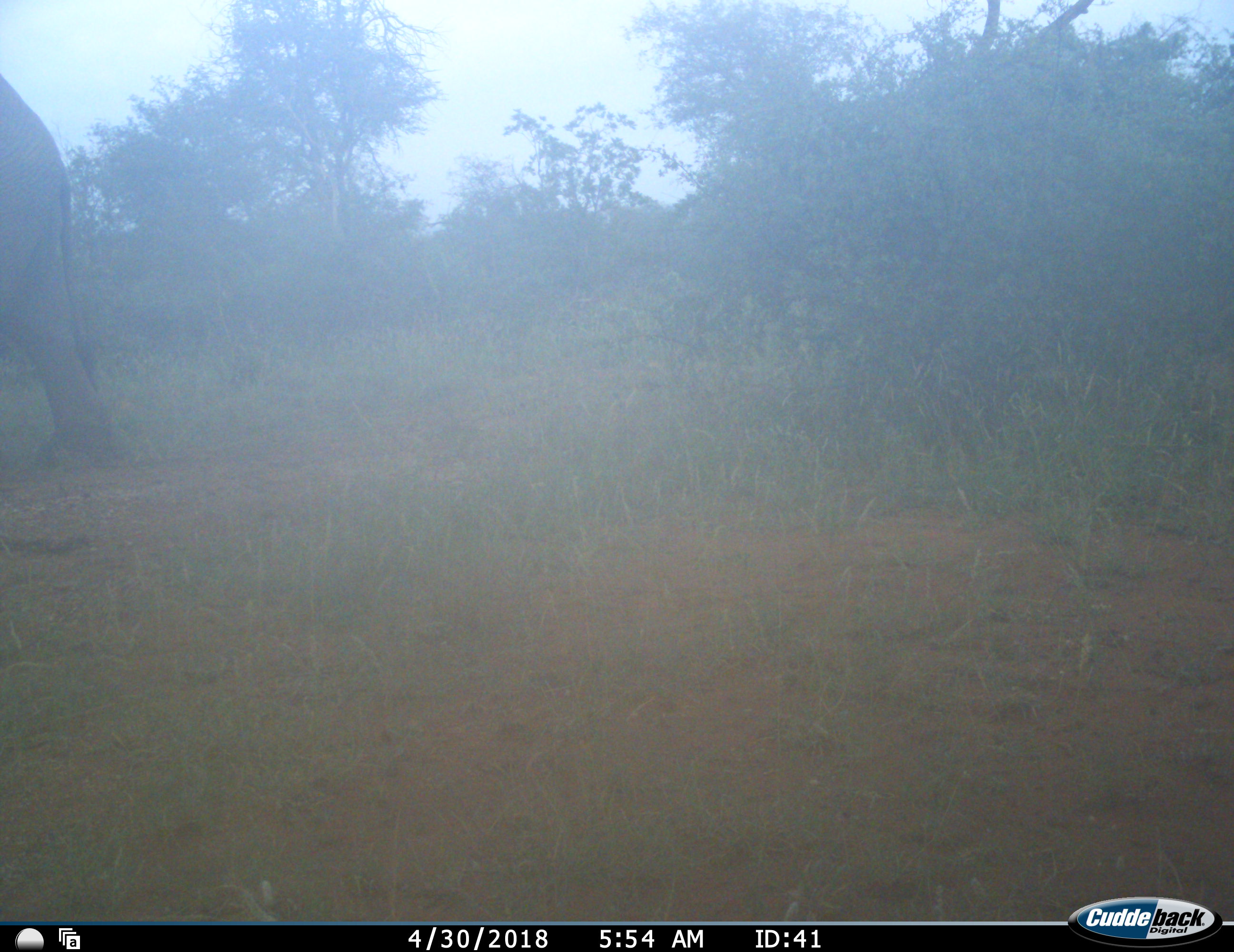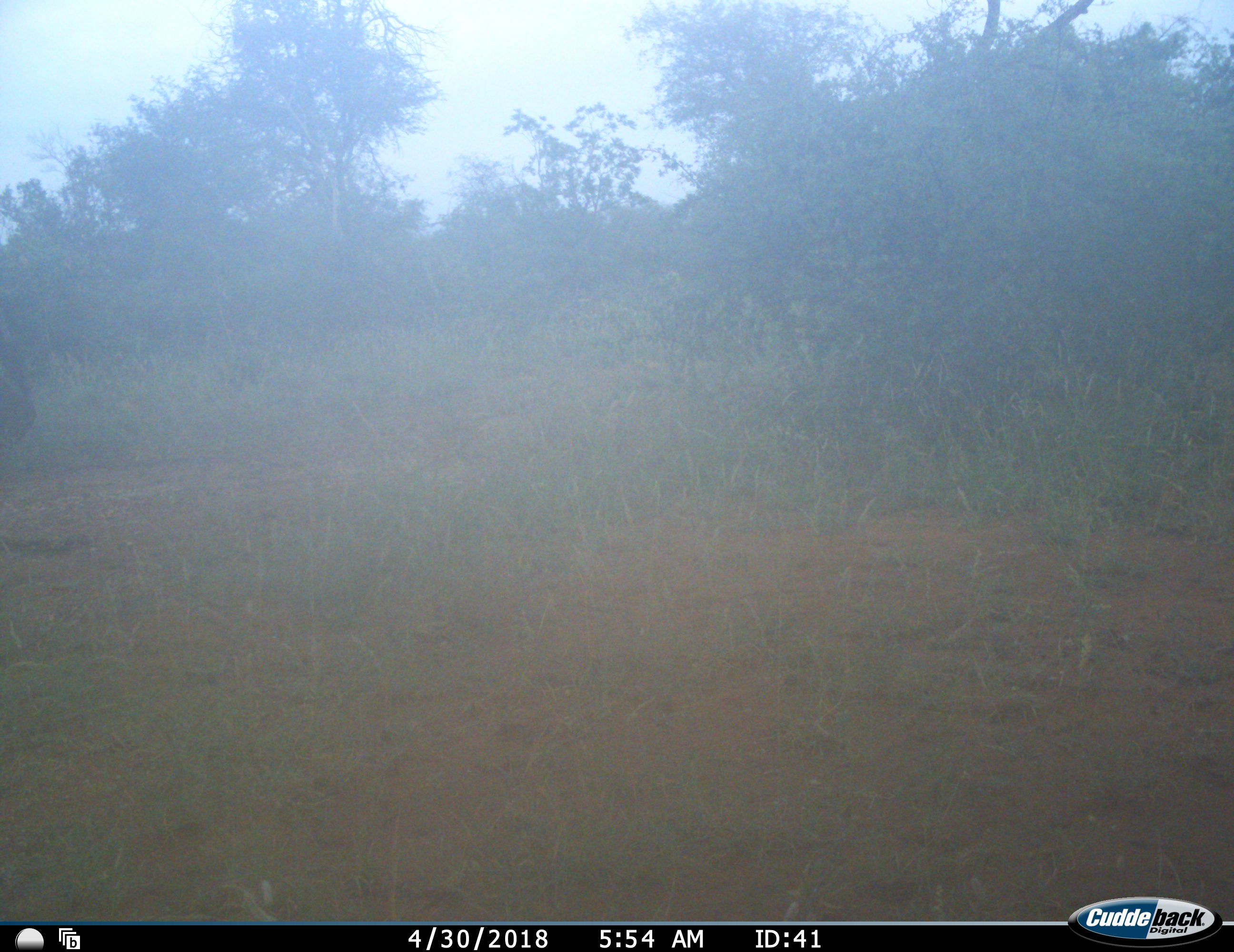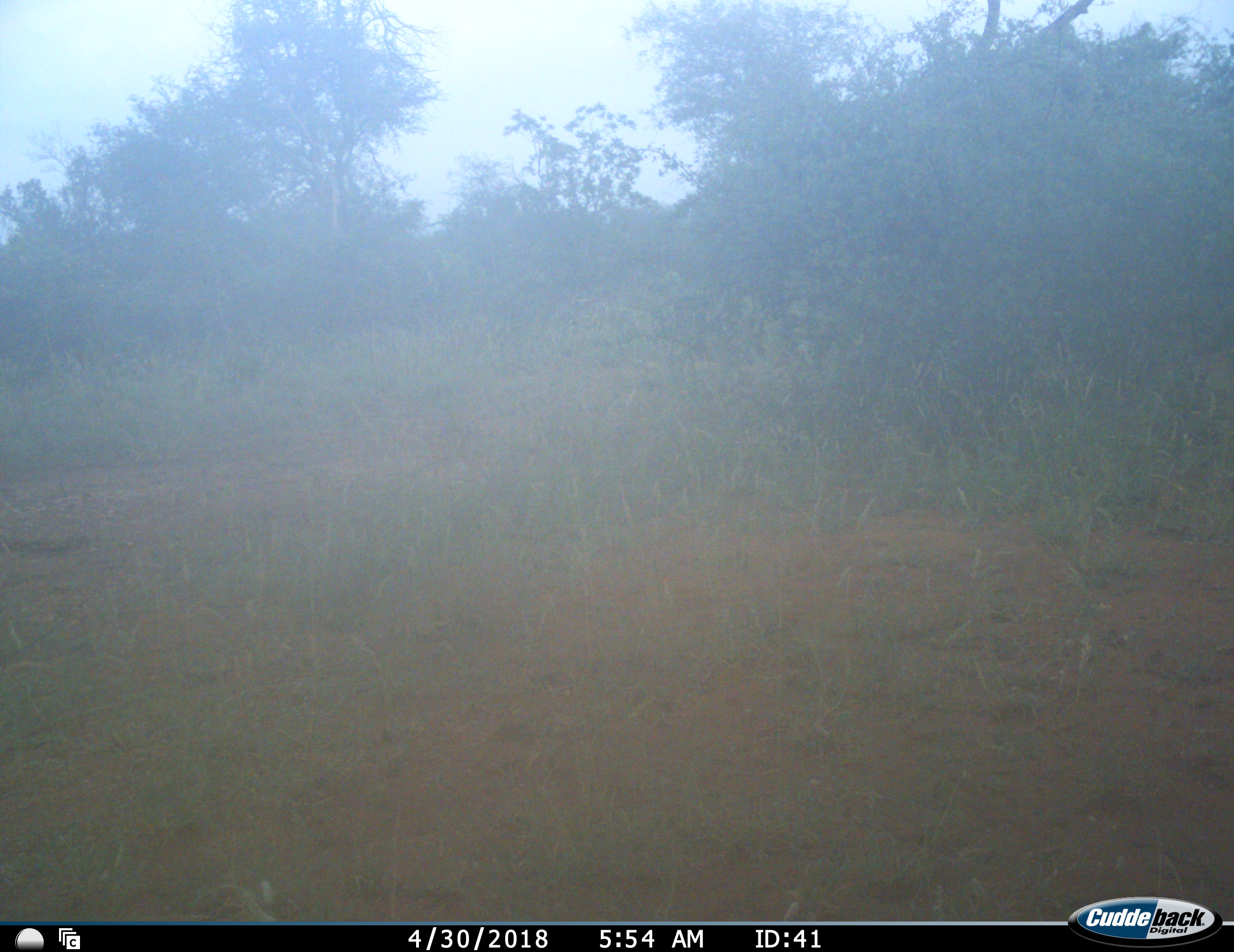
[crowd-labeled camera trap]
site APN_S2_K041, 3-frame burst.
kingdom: Animalia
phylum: Chordata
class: Mammalia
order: Proboscidea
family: Elephantidae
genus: Loxodonta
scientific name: Loxodonta africana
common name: african bush elephant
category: elephant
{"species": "elephant (african bush elephant) (Loxodonta africana)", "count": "1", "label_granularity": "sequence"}